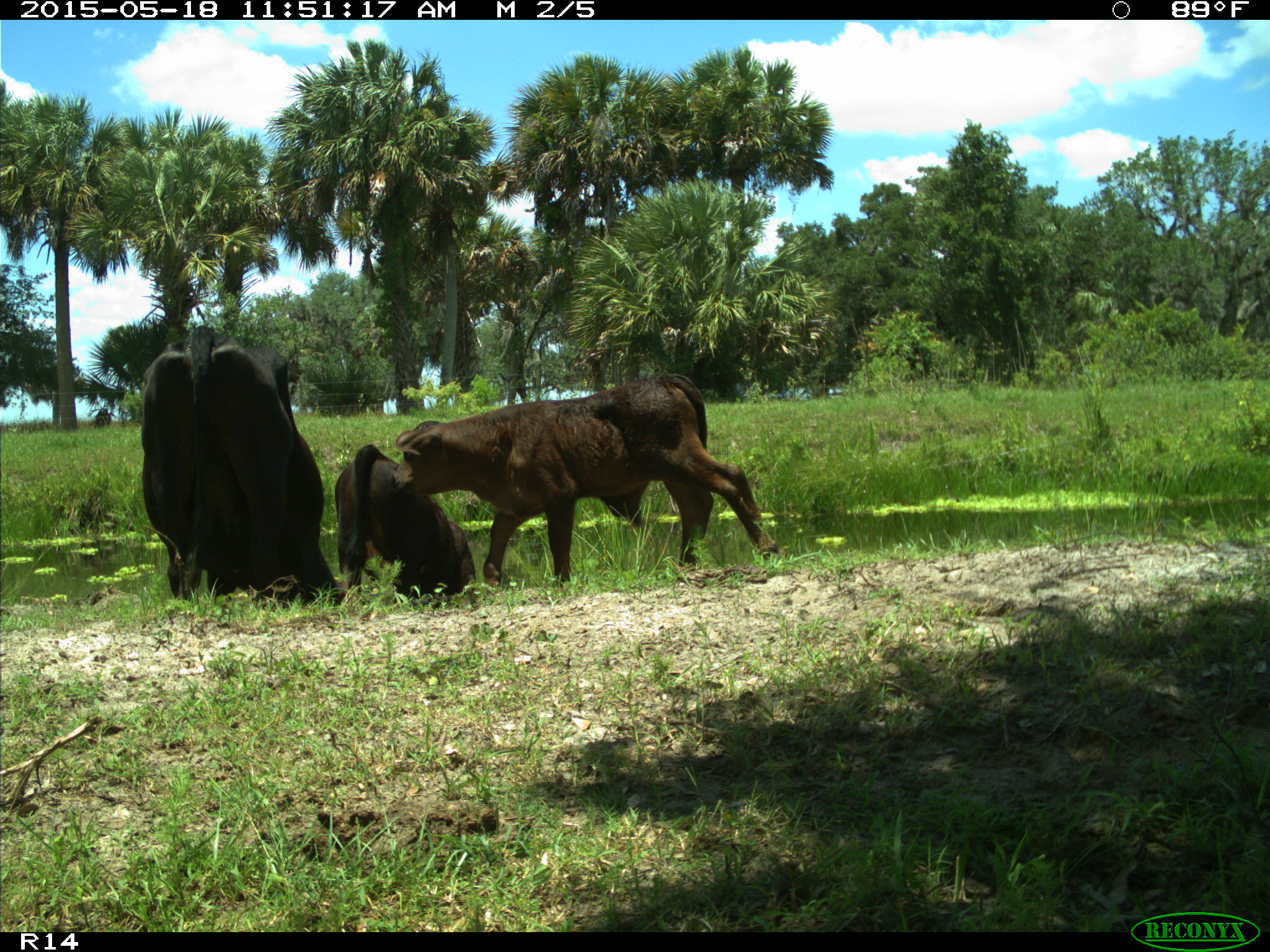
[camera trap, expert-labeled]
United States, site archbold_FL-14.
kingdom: Animalia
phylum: Chordata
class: Mammalia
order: Artiodactyla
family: Bovidae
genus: Bos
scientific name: Bos taurus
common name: domestic cow